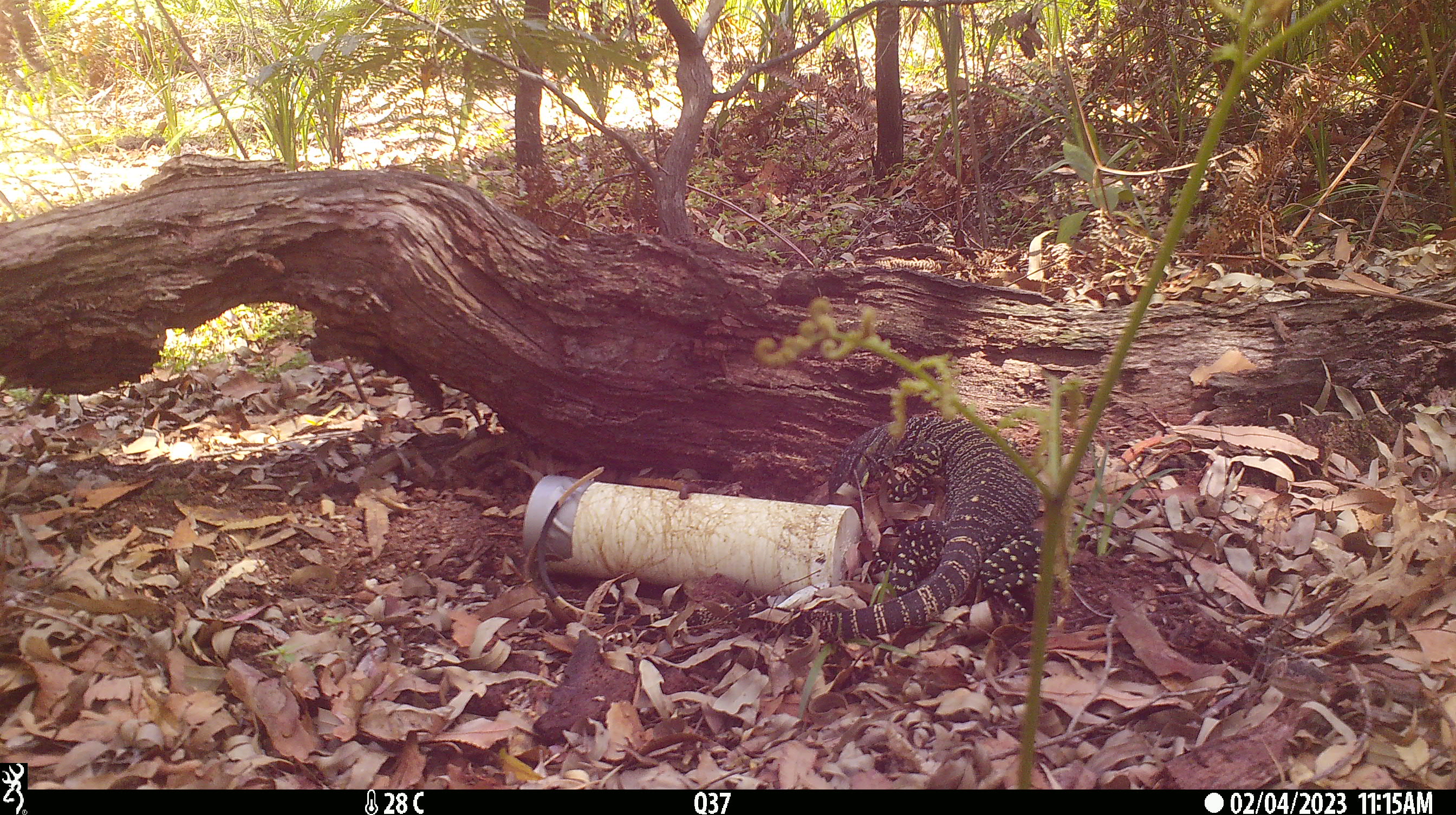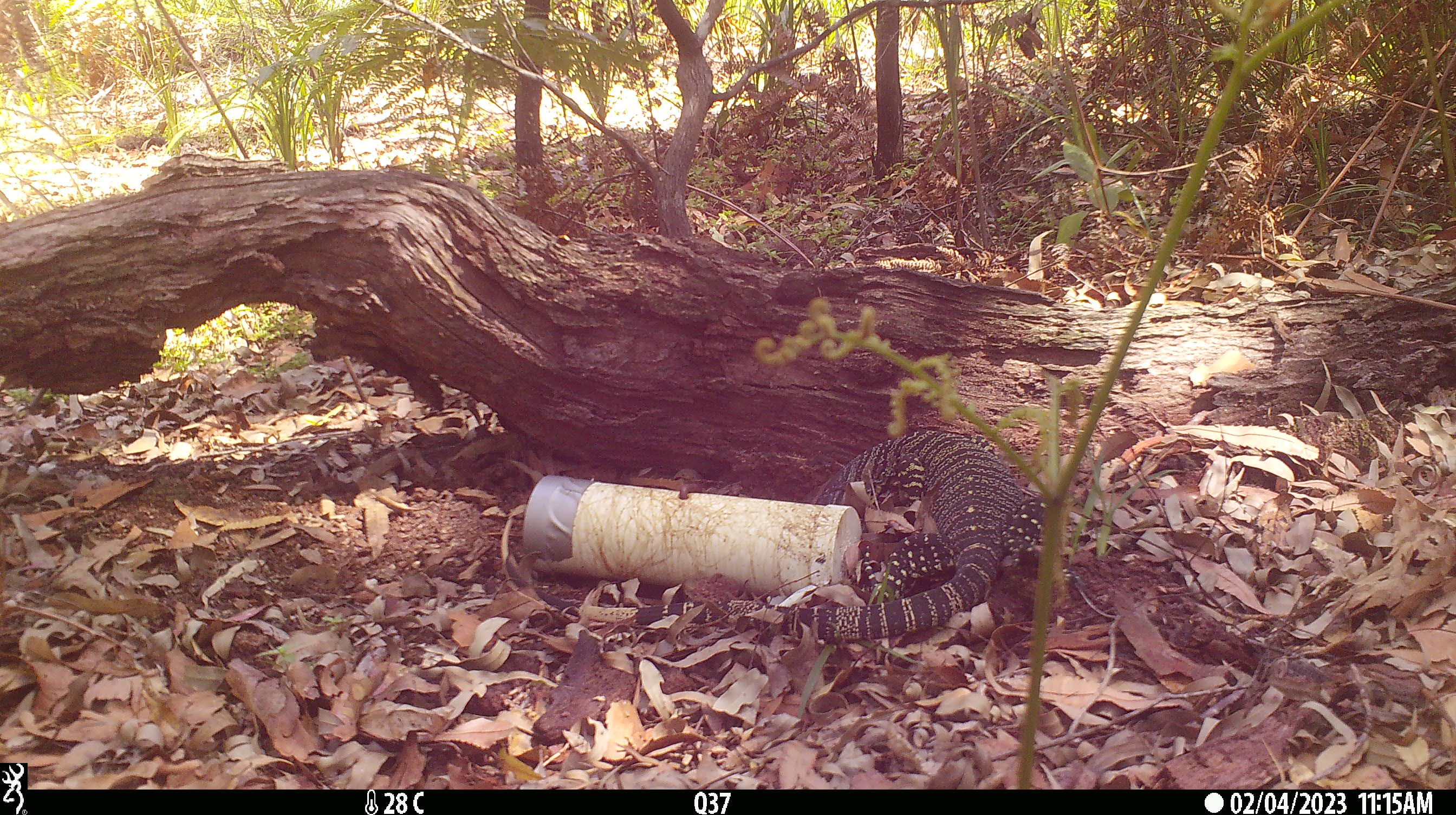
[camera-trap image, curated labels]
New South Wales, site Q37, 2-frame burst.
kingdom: Animalia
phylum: Chordata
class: Reptilia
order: Squamata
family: Varanidae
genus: Varanus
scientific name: Varanus varius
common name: lace monitor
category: goanna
Goanna (lace monitor) (Varanus varius).